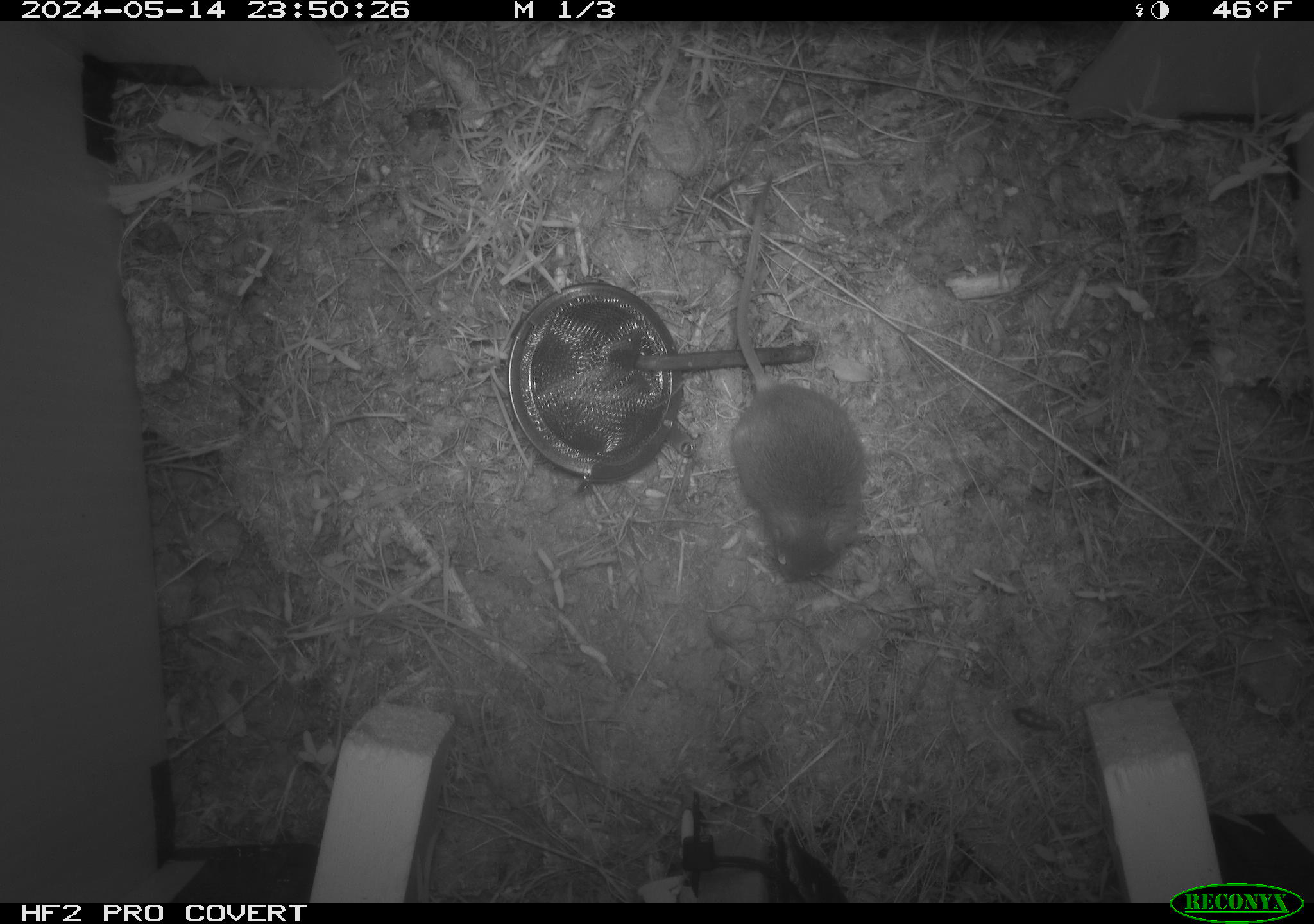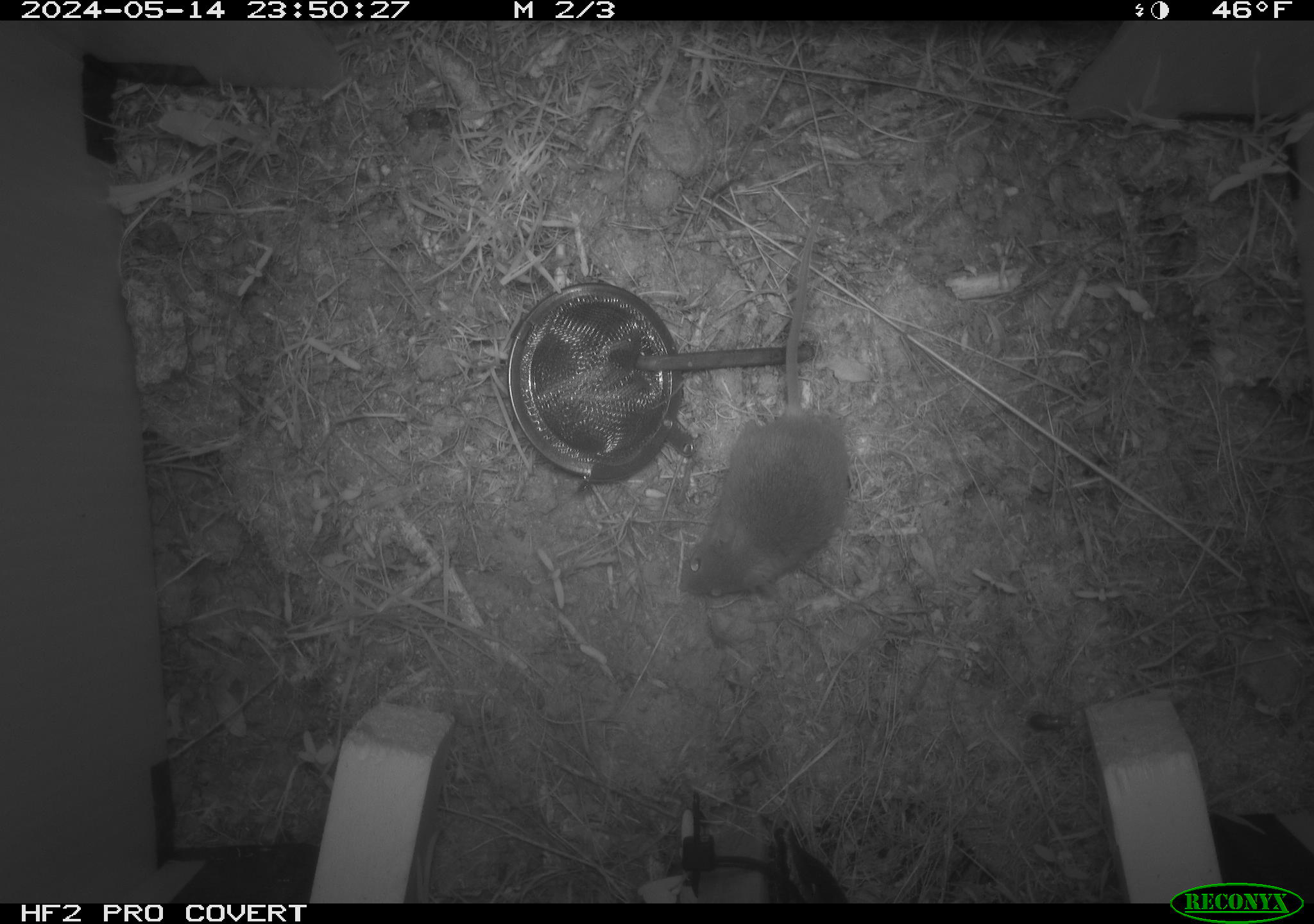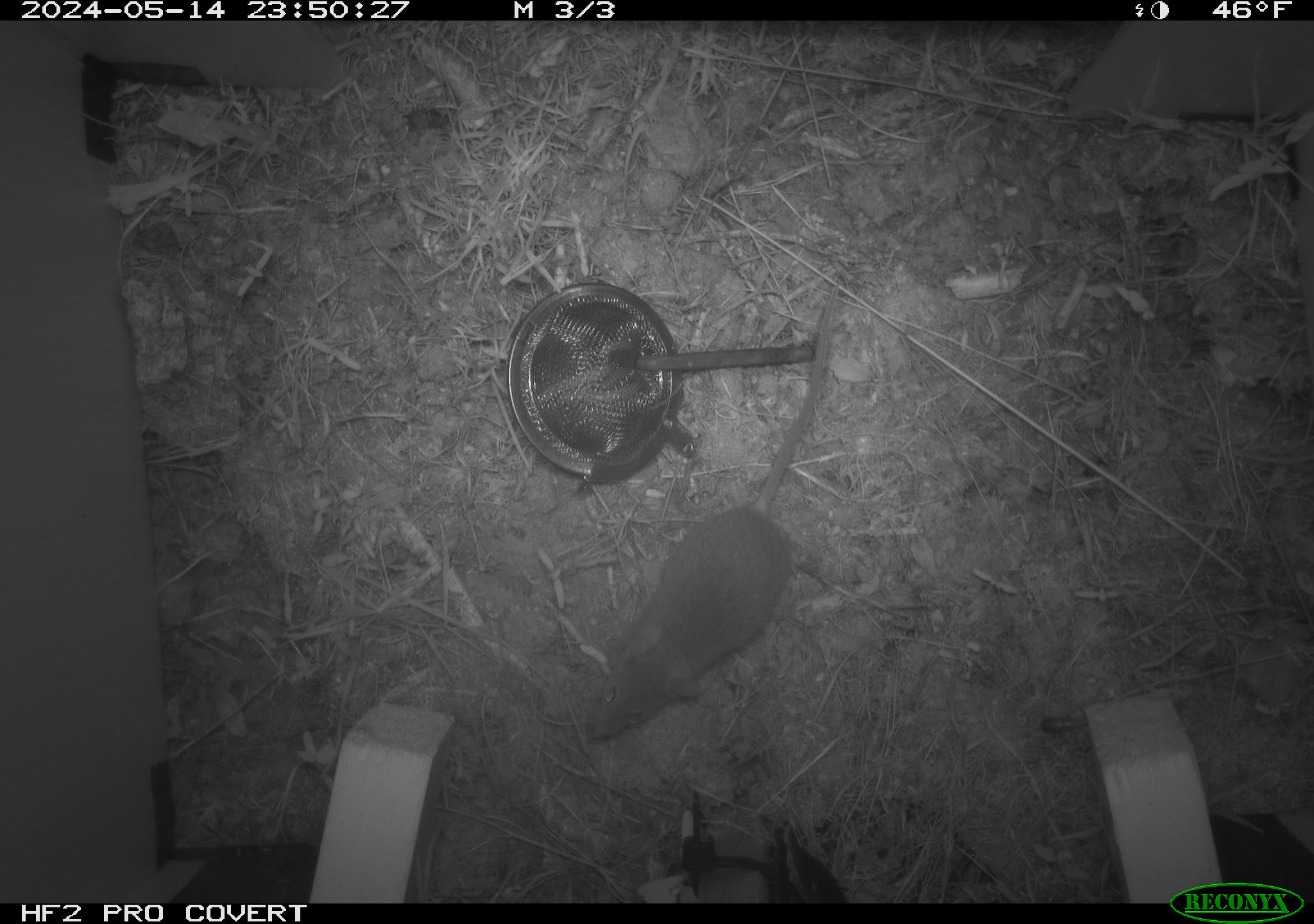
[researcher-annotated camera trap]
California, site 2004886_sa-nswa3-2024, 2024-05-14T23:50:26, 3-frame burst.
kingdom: Animalia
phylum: Chordata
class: Mammalia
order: Rodentia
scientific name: Rodentia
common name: rodent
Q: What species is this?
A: Rodent (Rodentia).